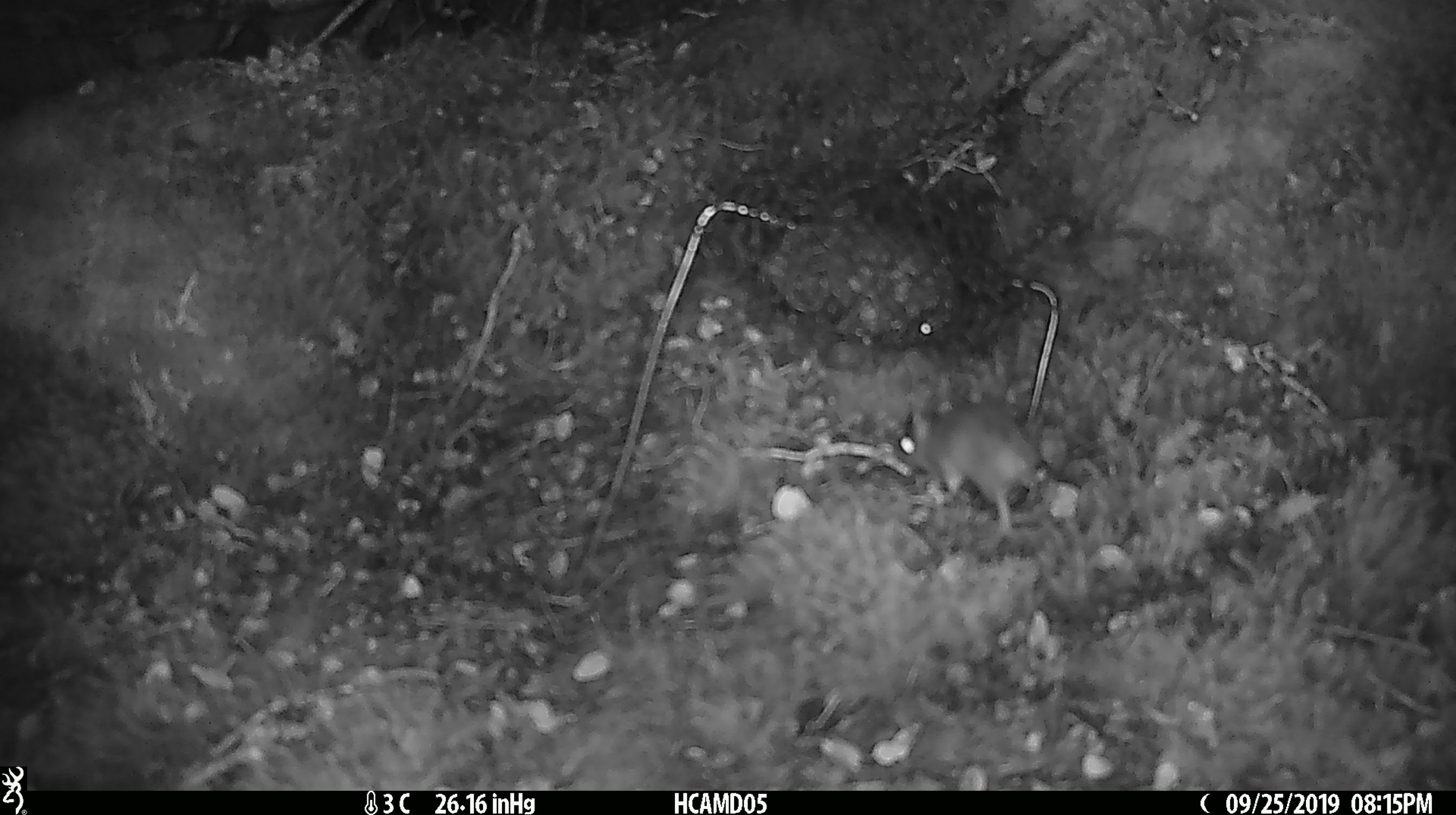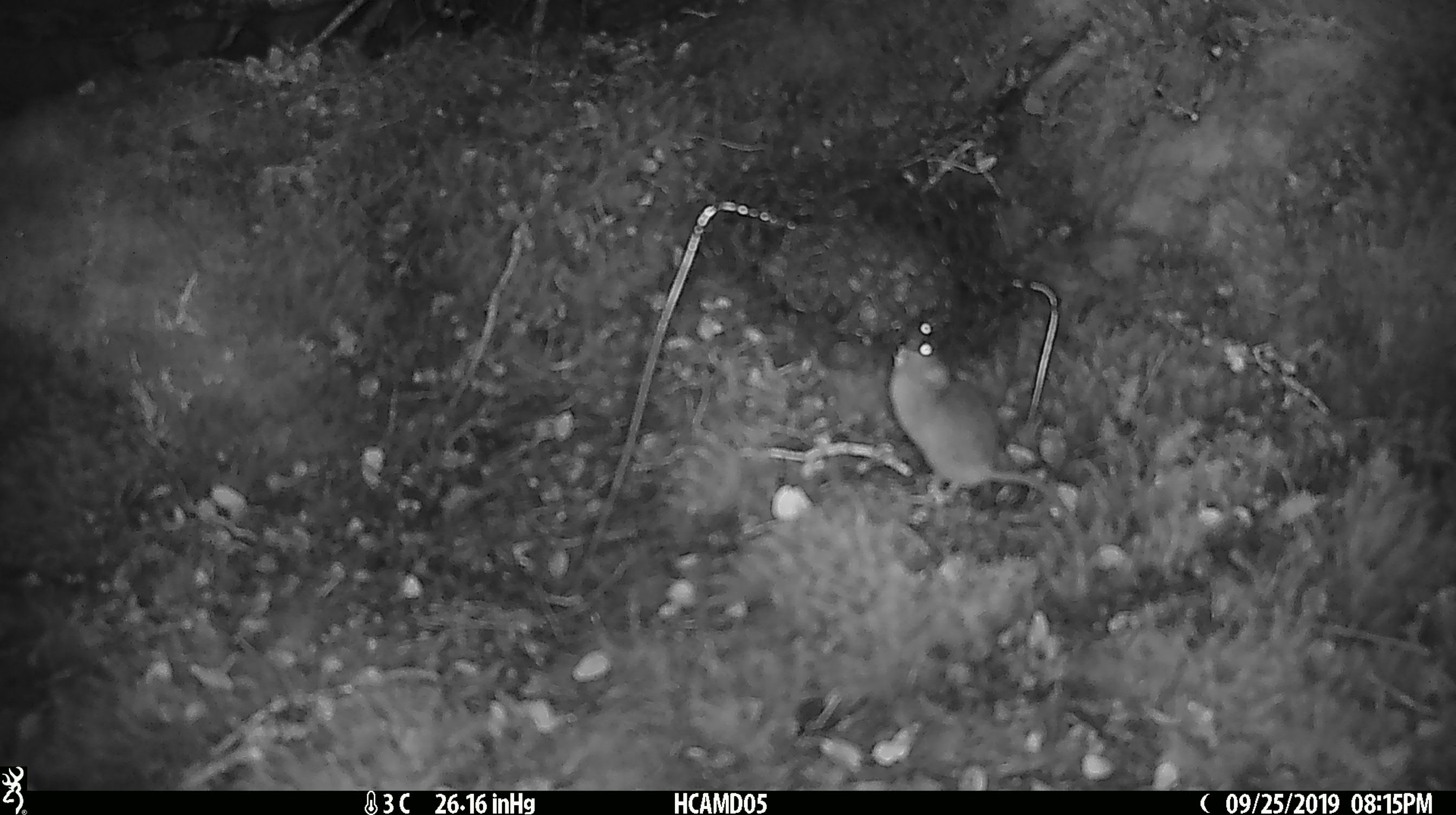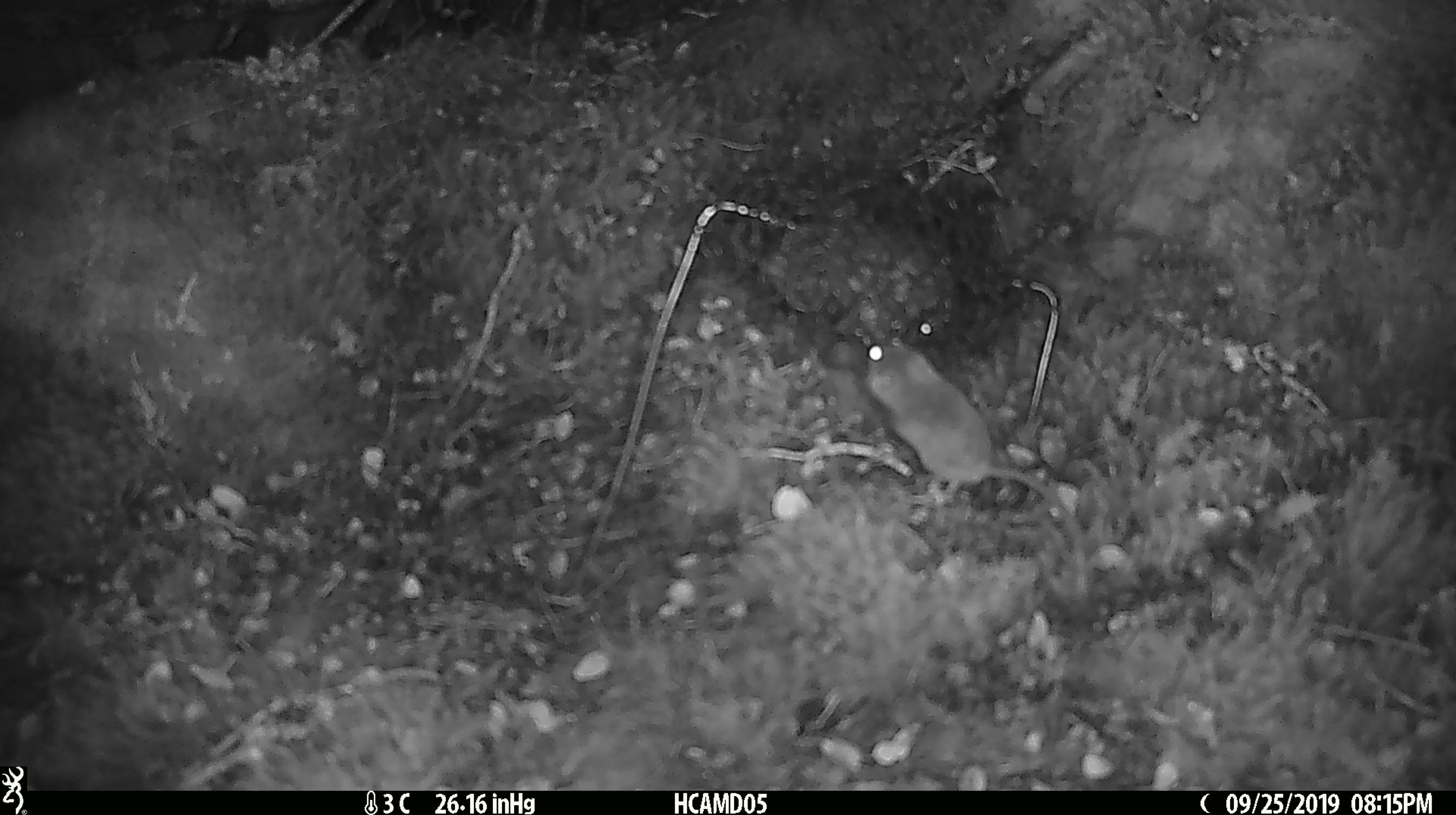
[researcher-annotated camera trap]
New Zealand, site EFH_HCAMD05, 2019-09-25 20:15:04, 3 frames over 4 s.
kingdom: Animalia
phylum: Chordata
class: Mammalia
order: Rodentia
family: Muridae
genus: Mus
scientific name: Mus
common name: mouse